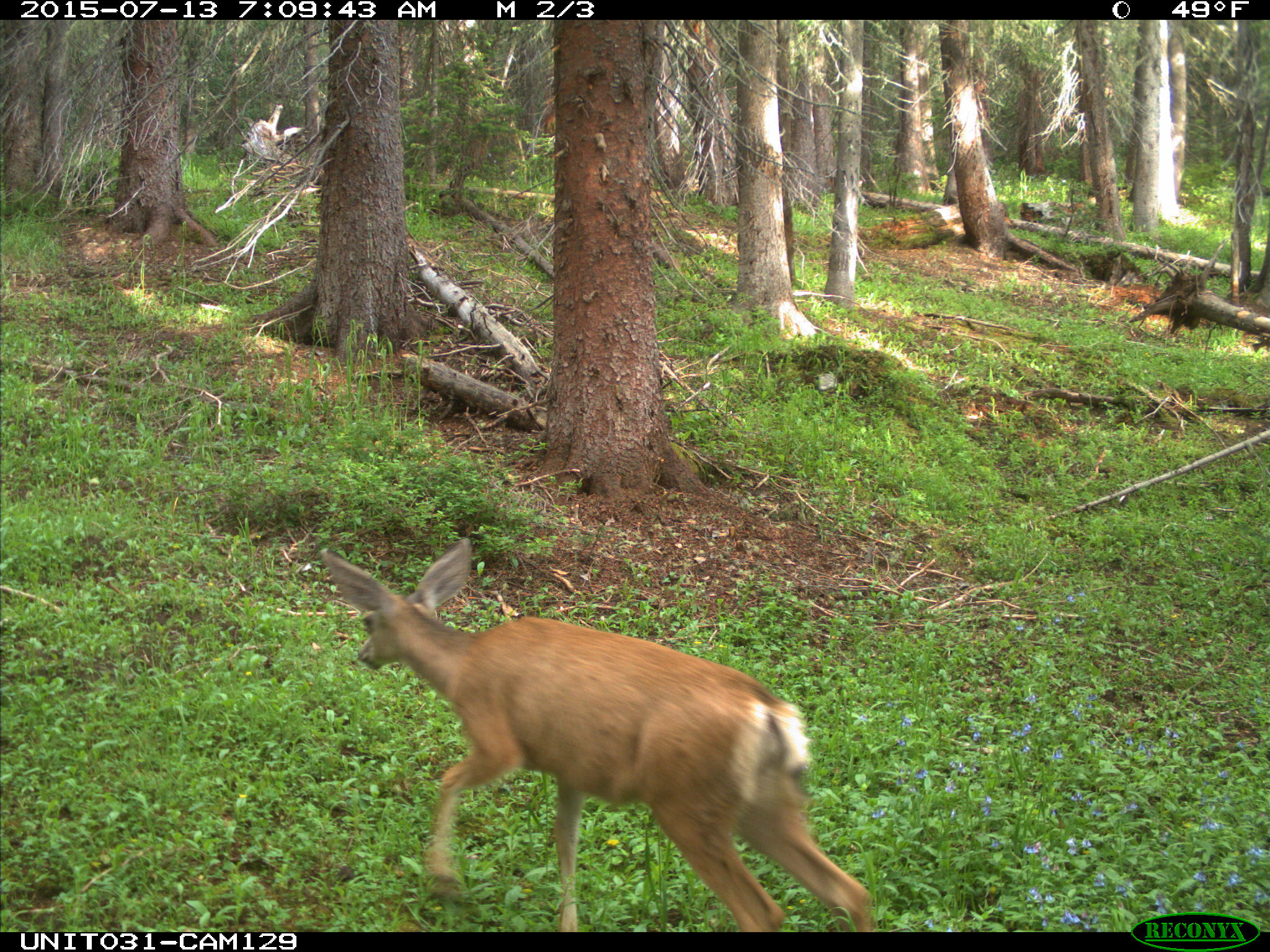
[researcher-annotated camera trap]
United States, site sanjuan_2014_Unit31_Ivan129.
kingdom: Animalia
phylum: Chordata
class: Mammalia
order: Artiodactyla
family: Cervidae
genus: Odocoileus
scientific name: Odocoileus hemionus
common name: mule deer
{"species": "Odocoileus hemionus (mule deer)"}